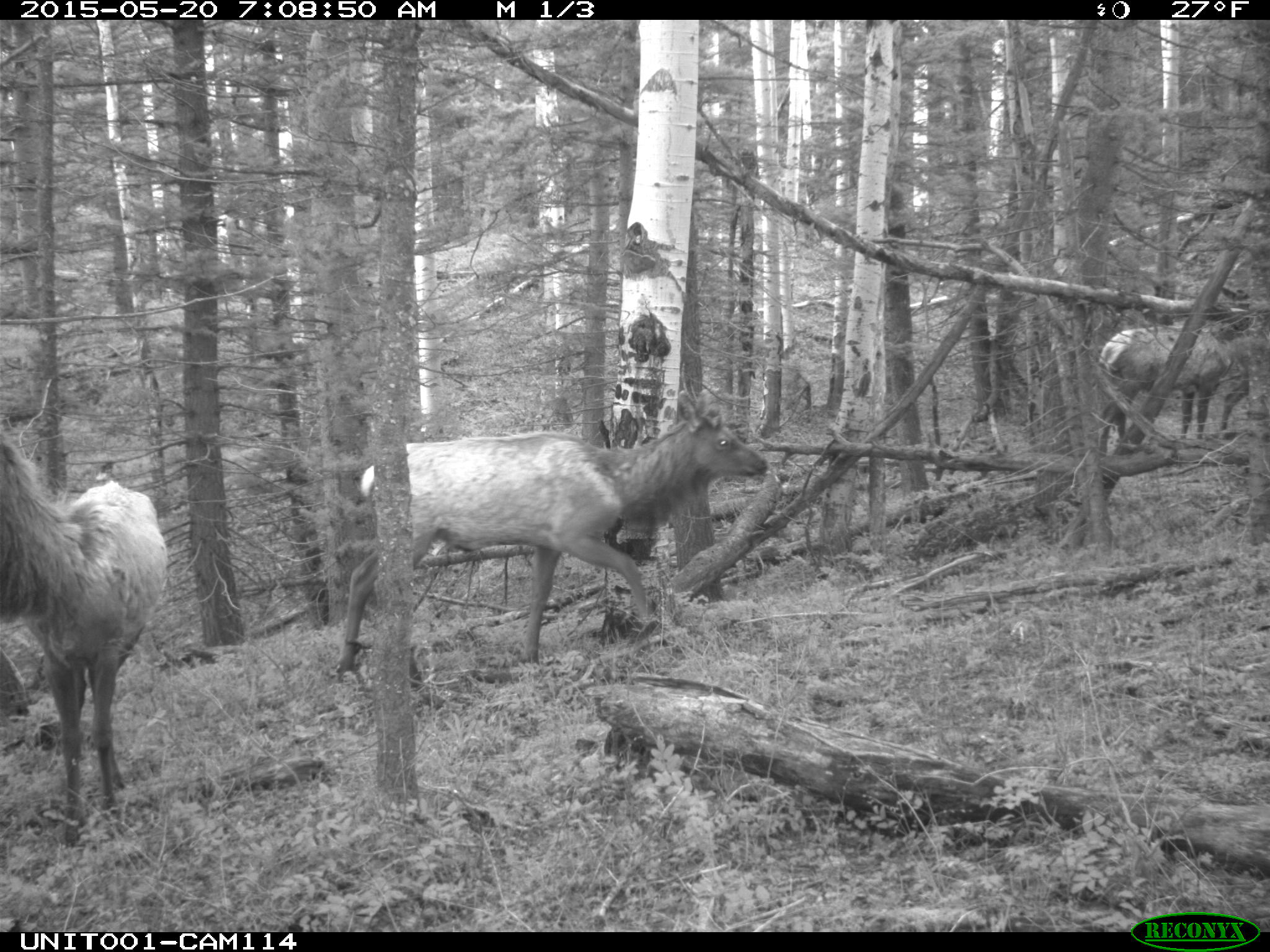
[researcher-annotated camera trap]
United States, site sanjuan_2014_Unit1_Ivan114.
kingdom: Animalia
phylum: Chordata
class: Mammalia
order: Artiodactyla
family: Cervidae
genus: Cervus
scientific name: Cervus elaphus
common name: red deer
Cervus elaphus (red deer).